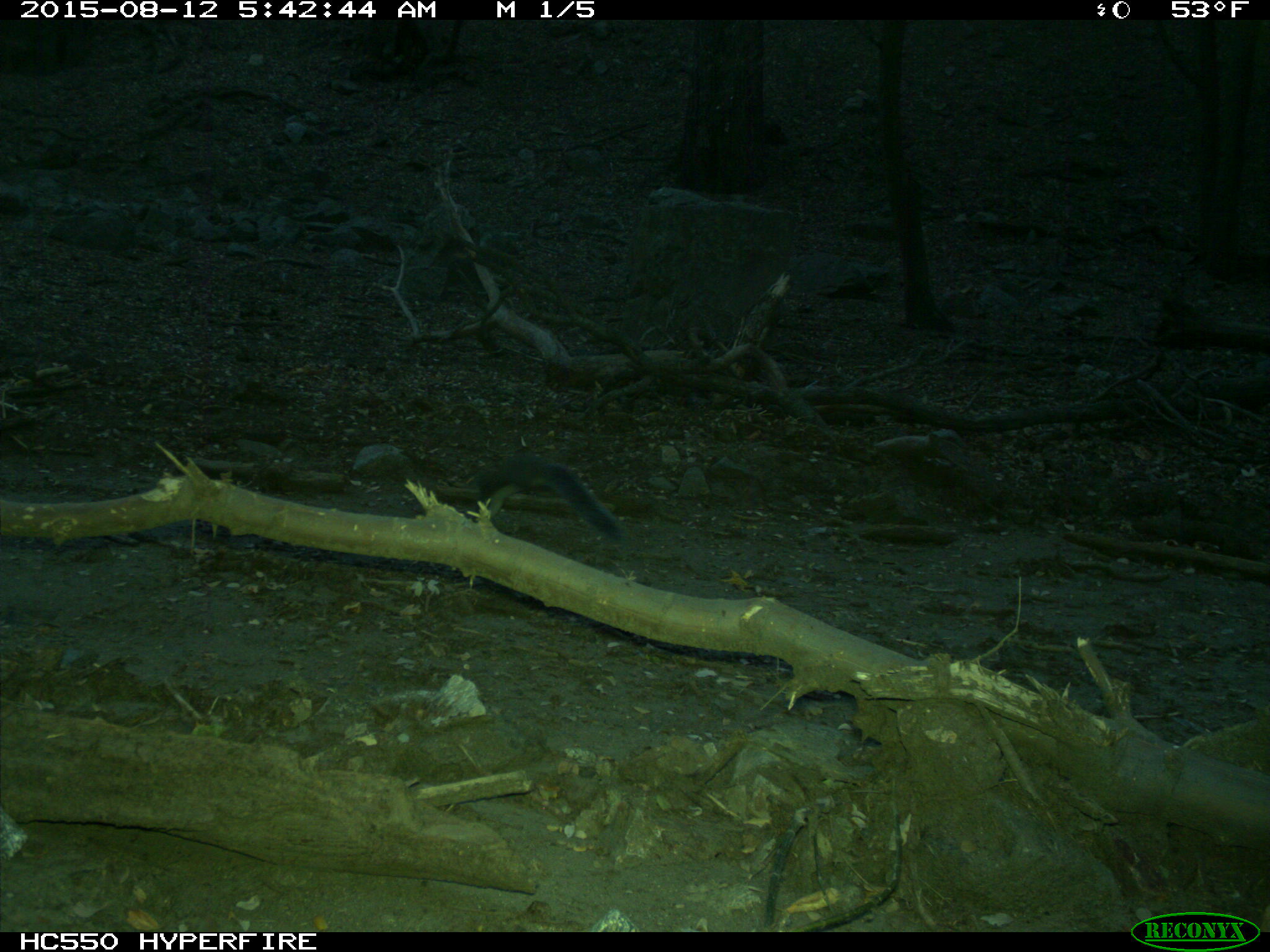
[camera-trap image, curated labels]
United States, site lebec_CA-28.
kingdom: Animalia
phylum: Chordata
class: Mammalia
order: Rodentia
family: Sciuridae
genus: Sciurus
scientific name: Sciurus carolinensis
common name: eastern gray squirrel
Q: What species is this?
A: Sciurus carolinensis (eastern gray squirrel).